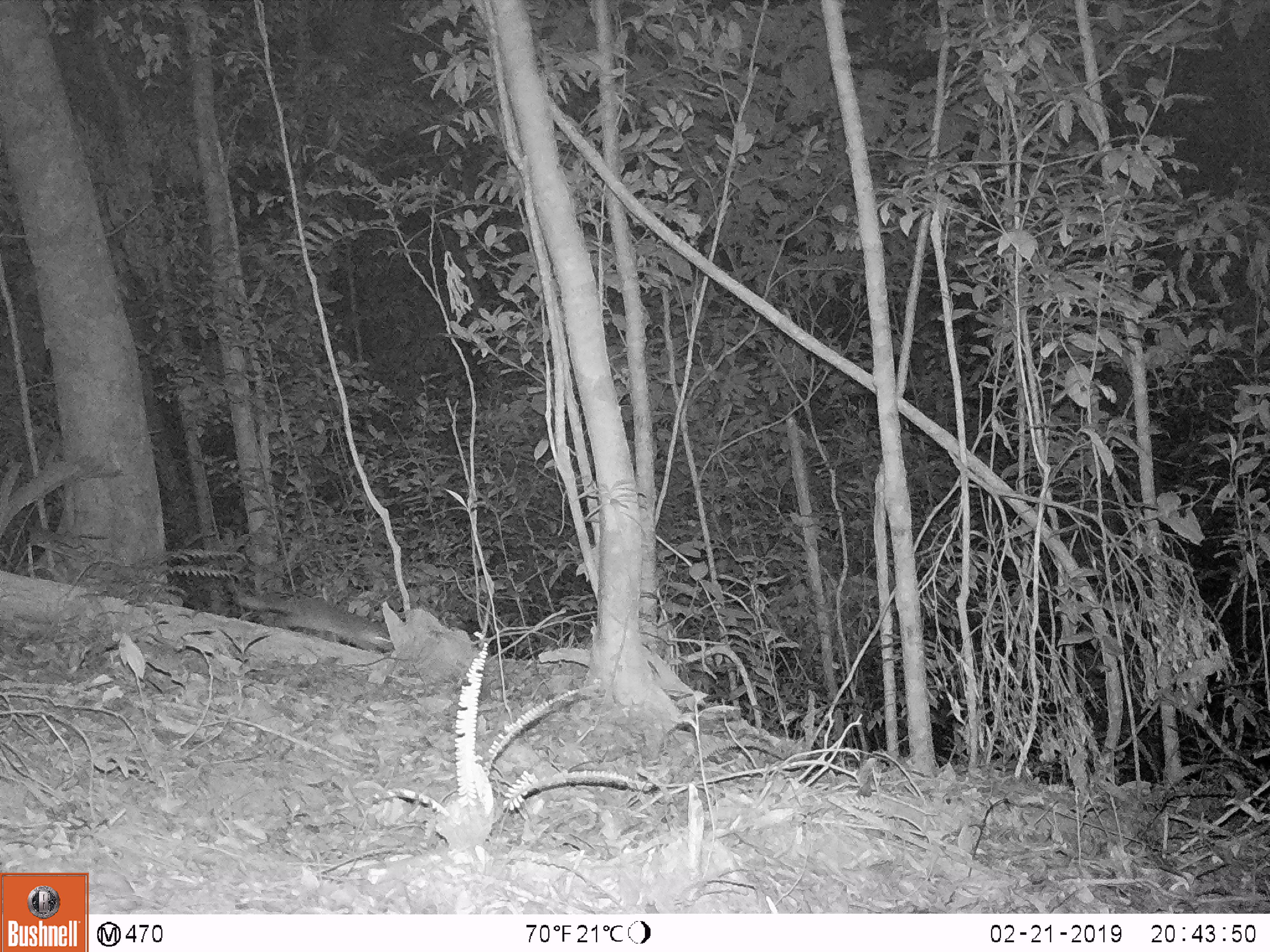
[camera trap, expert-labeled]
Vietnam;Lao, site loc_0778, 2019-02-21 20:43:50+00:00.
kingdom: Animalia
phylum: Chordata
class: Mammalia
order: Carnivora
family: Mustelidae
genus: Melogale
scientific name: Melogale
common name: ferret badger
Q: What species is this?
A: Ferret badger (Melogale).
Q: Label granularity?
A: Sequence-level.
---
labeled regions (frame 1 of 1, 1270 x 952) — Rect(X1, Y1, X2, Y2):
ferret badger: Rect(233, 591, 394, 654)